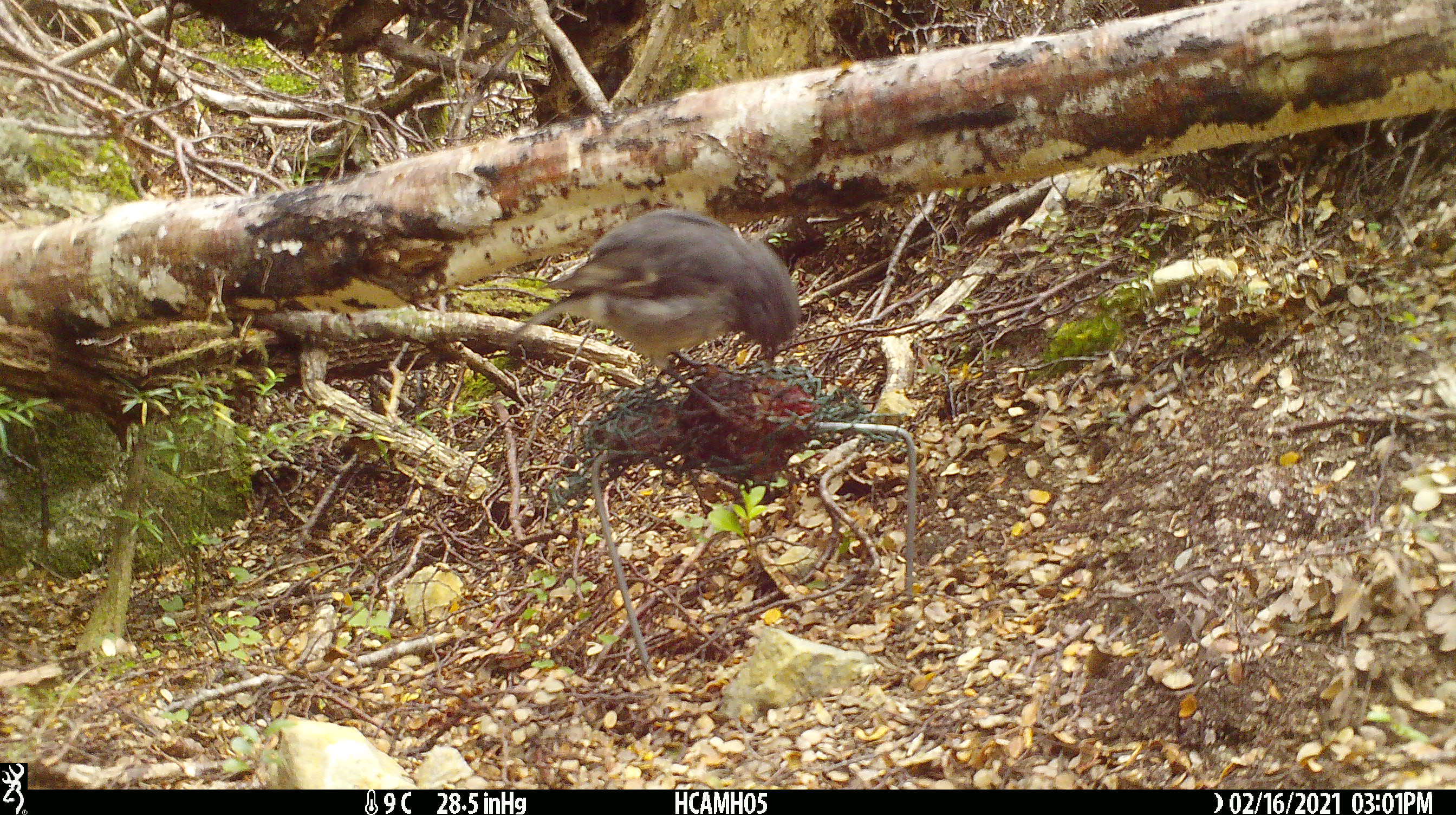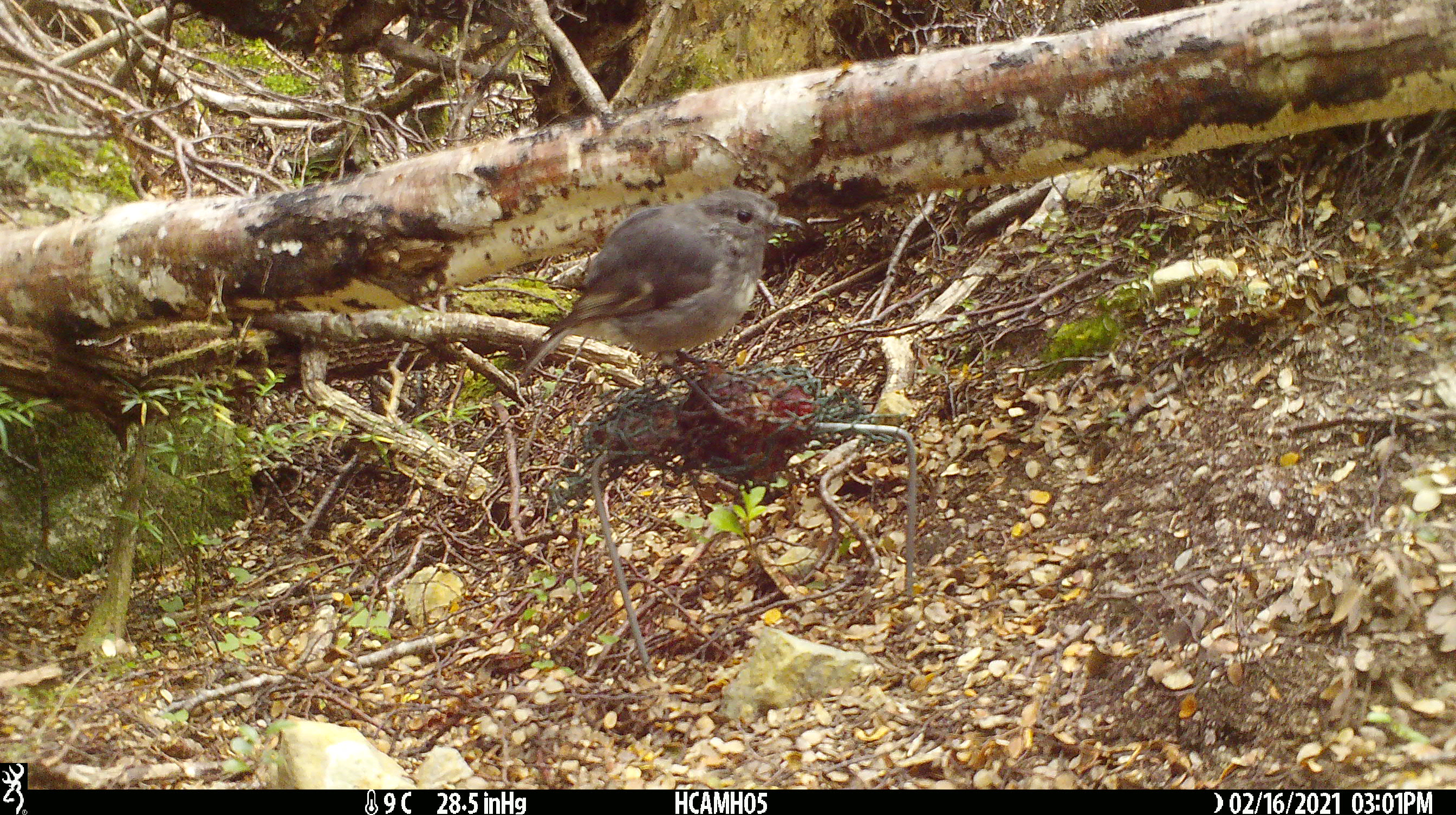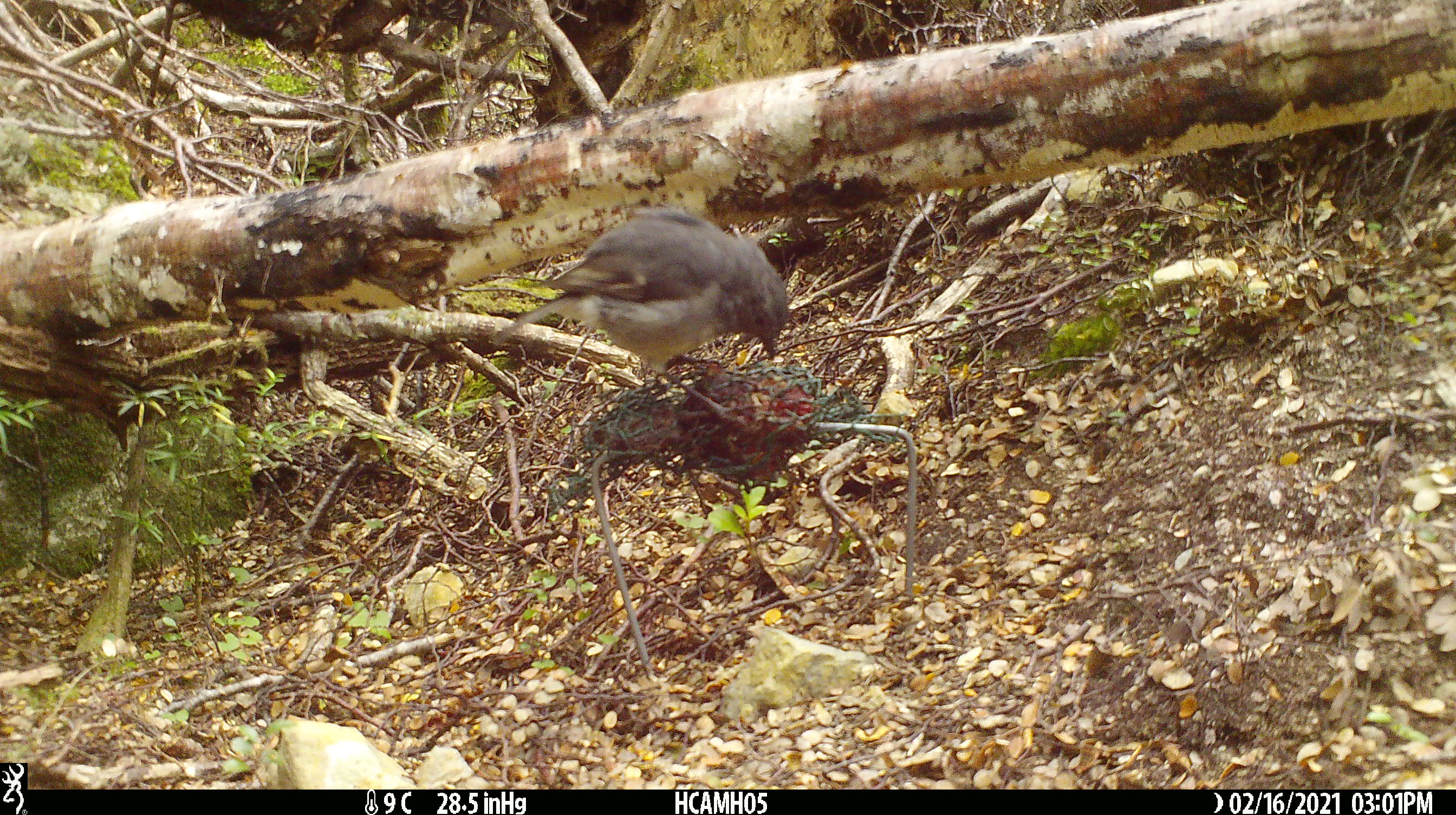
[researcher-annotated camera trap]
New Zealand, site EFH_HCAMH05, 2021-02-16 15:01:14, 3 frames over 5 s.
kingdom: Animalia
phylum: Chordata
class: Aves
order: Passeriformes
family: Petroicidae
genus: Petroica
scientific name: Petroica australis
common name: new zealand robin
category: robin